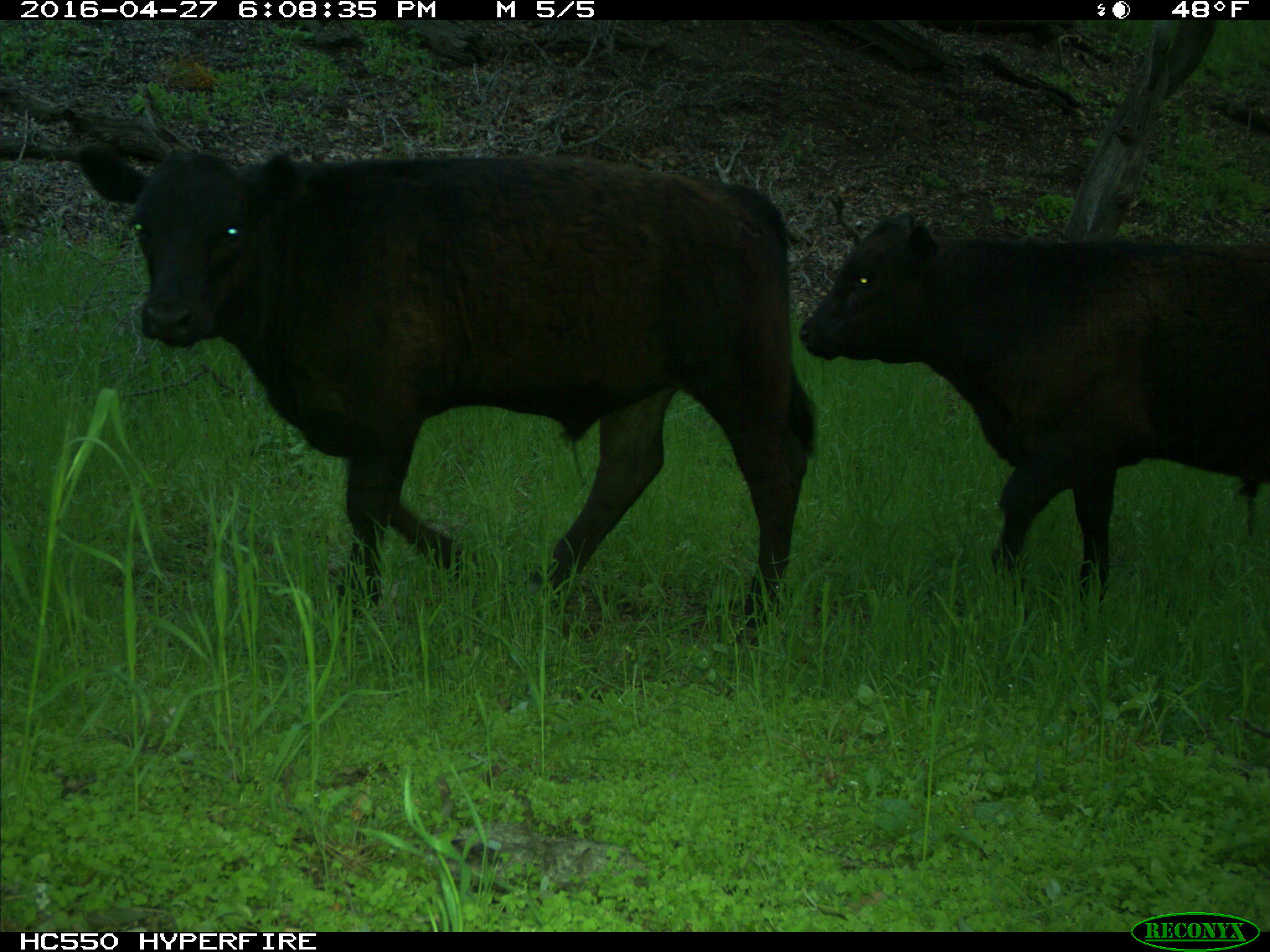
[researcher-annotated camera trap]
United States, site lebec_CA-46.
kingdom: Animalia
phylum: Chordata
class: Mammalia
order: Artiodactyla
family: Bovidae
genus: Bos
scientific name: Bos taurus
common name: domestic cow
Bos taurus (domestic cow).